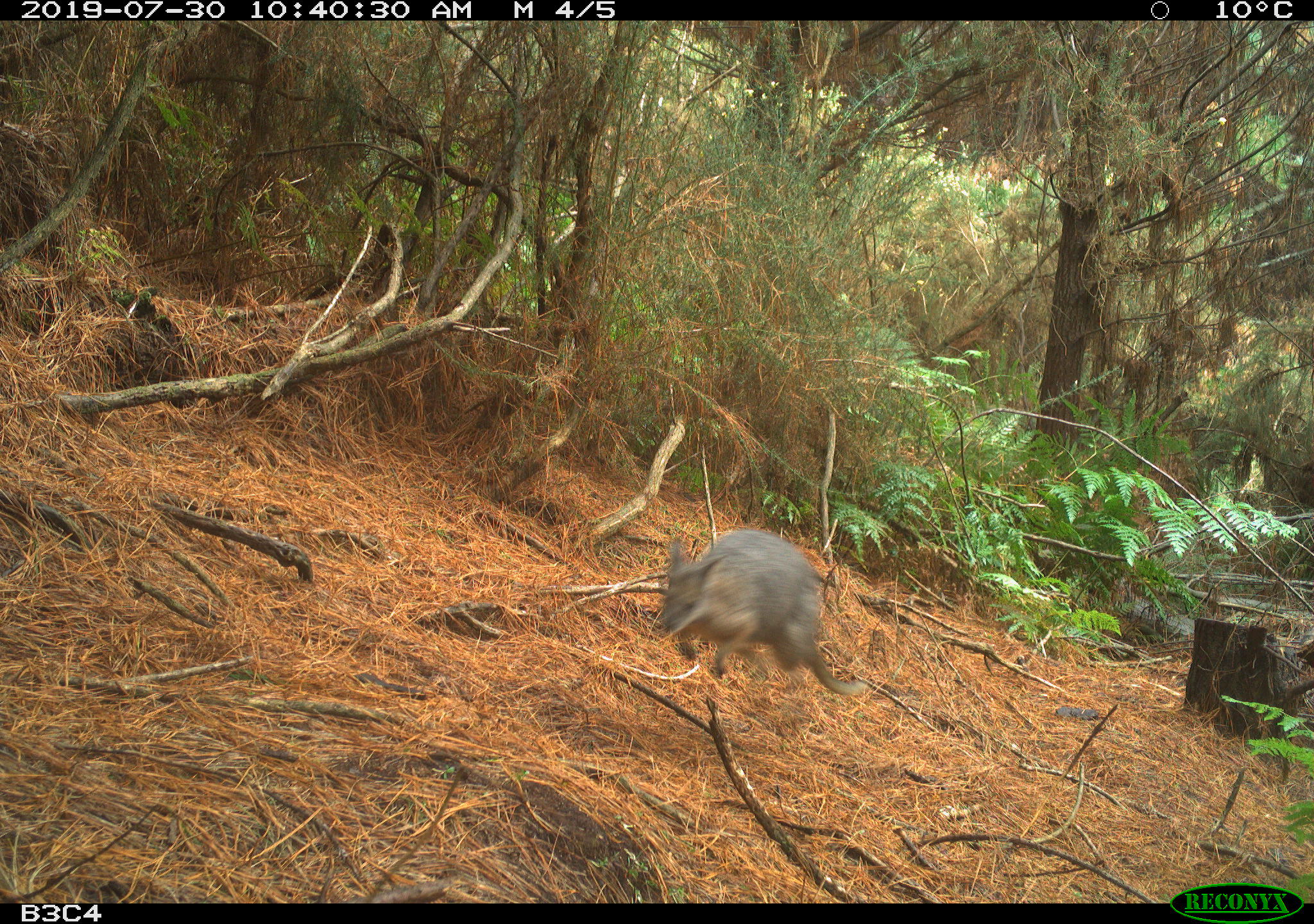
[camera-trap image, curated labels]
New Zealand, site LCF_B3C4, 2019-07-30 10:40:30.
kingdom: Animalia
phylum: Chordata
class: Mammalia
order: Diprotodontia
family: Macropodidae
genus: Notamacropus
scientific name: Notamacropus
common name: wallaby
Wallaby (Notamacropus).